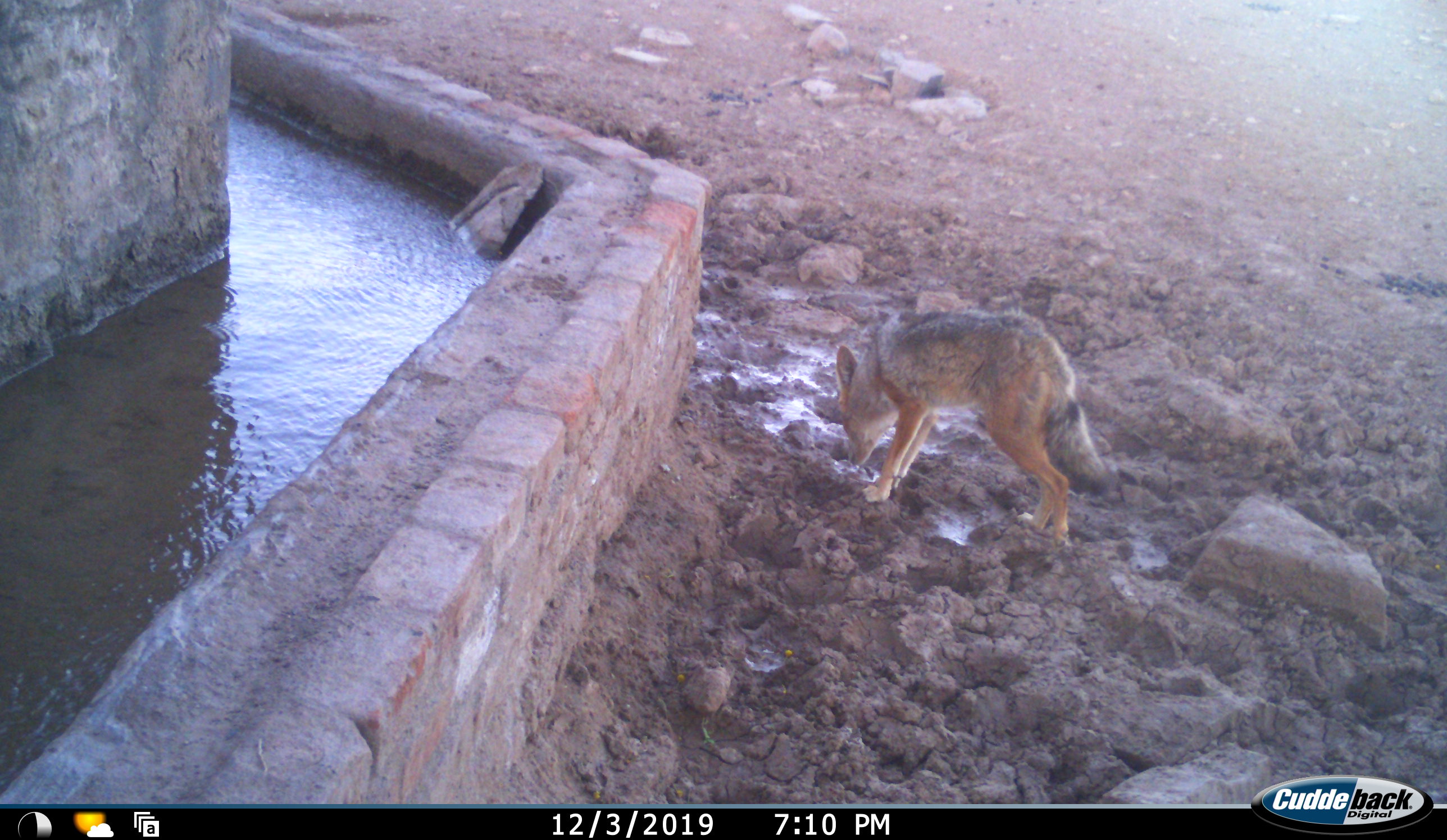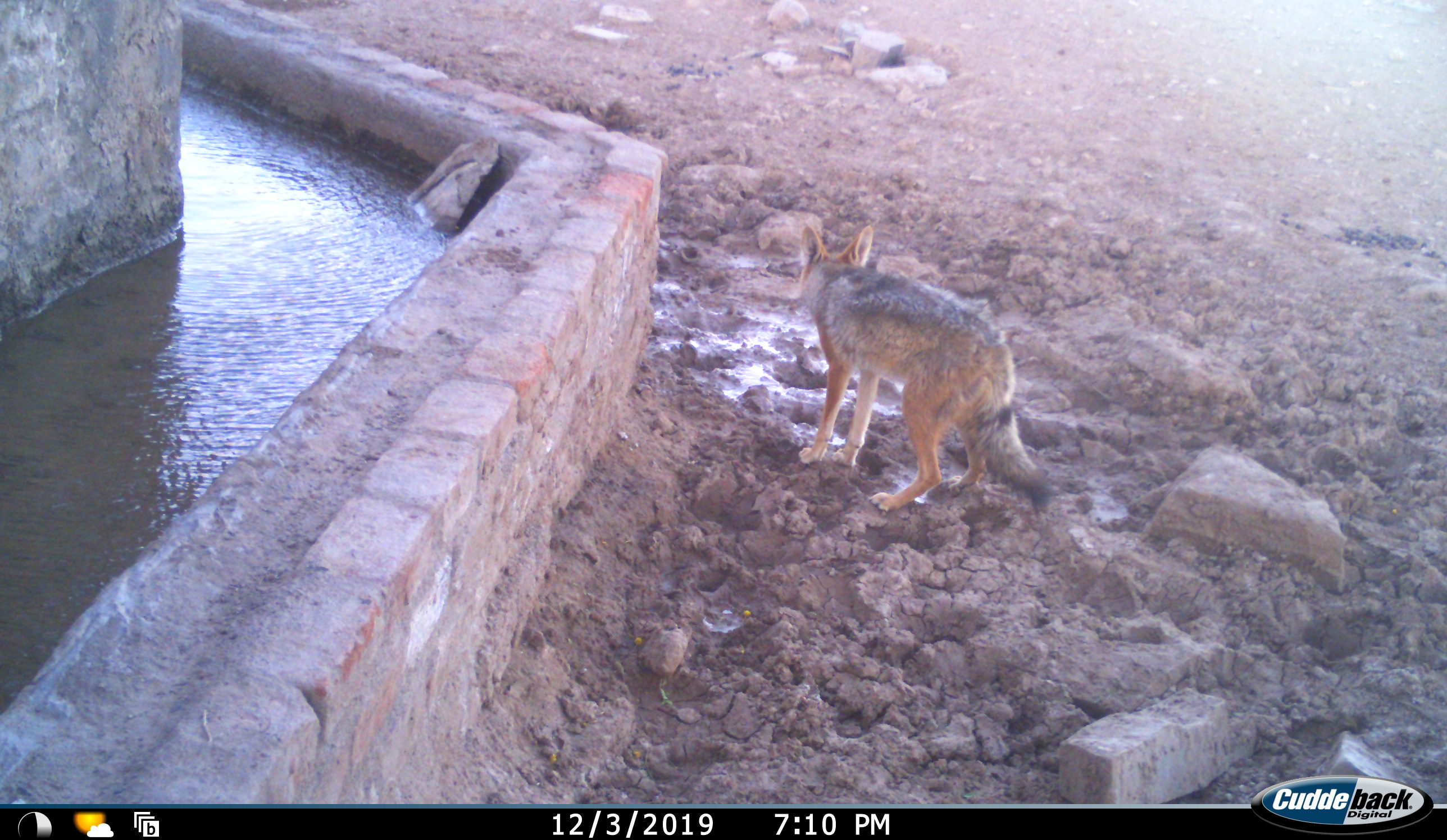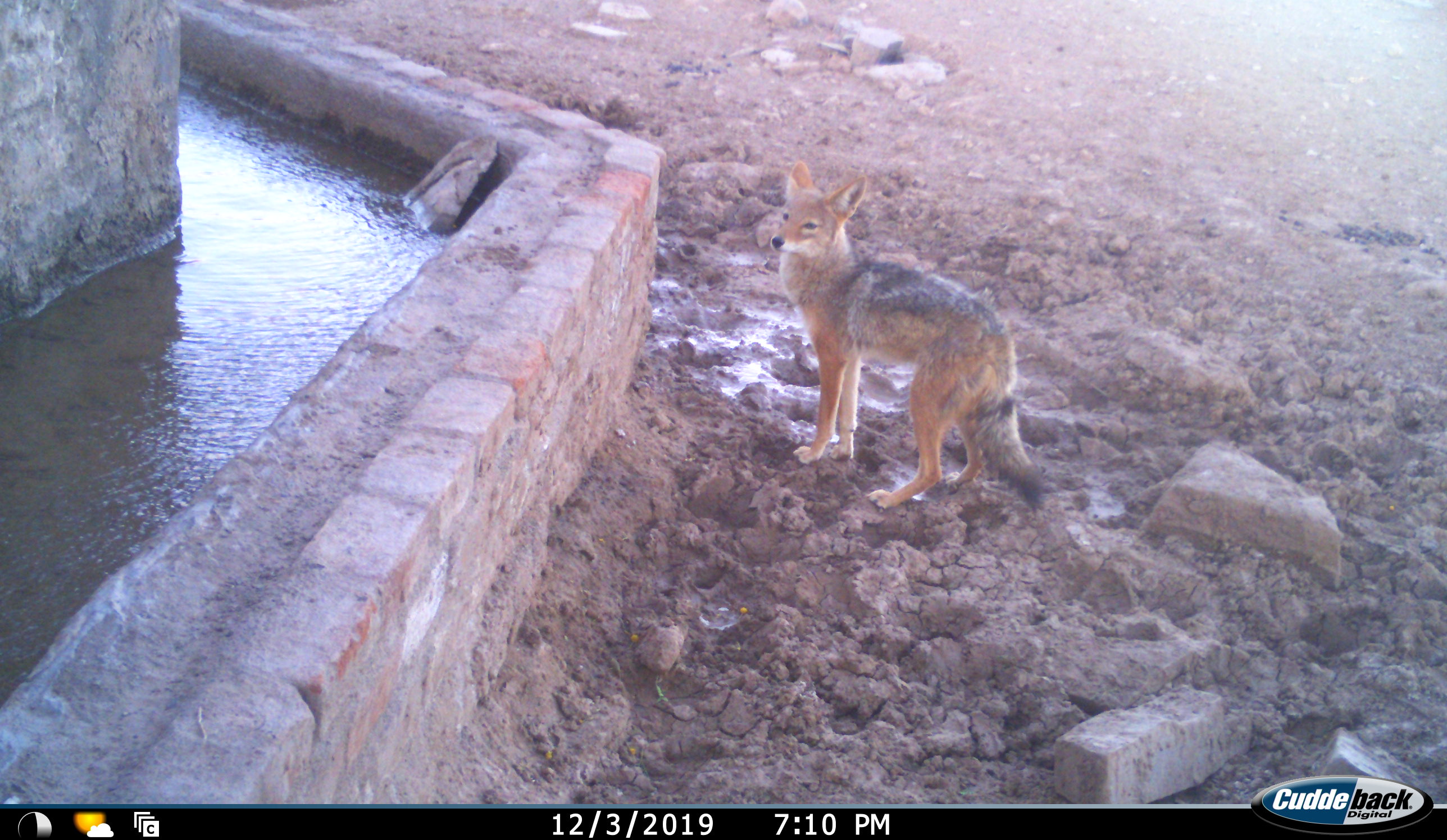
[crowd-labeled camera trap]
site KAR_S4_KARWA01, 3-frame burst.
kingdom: Animalia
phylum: Chordata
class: Mammalia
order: Carnivora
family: Canidae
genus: Lupulella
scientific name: Lupulella mesomelas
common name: black-backed jackal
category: jackalblackbacked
Jackalblackbacked (black-backed jackal) (Lupulella mesomelas), count 1. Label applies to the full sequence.